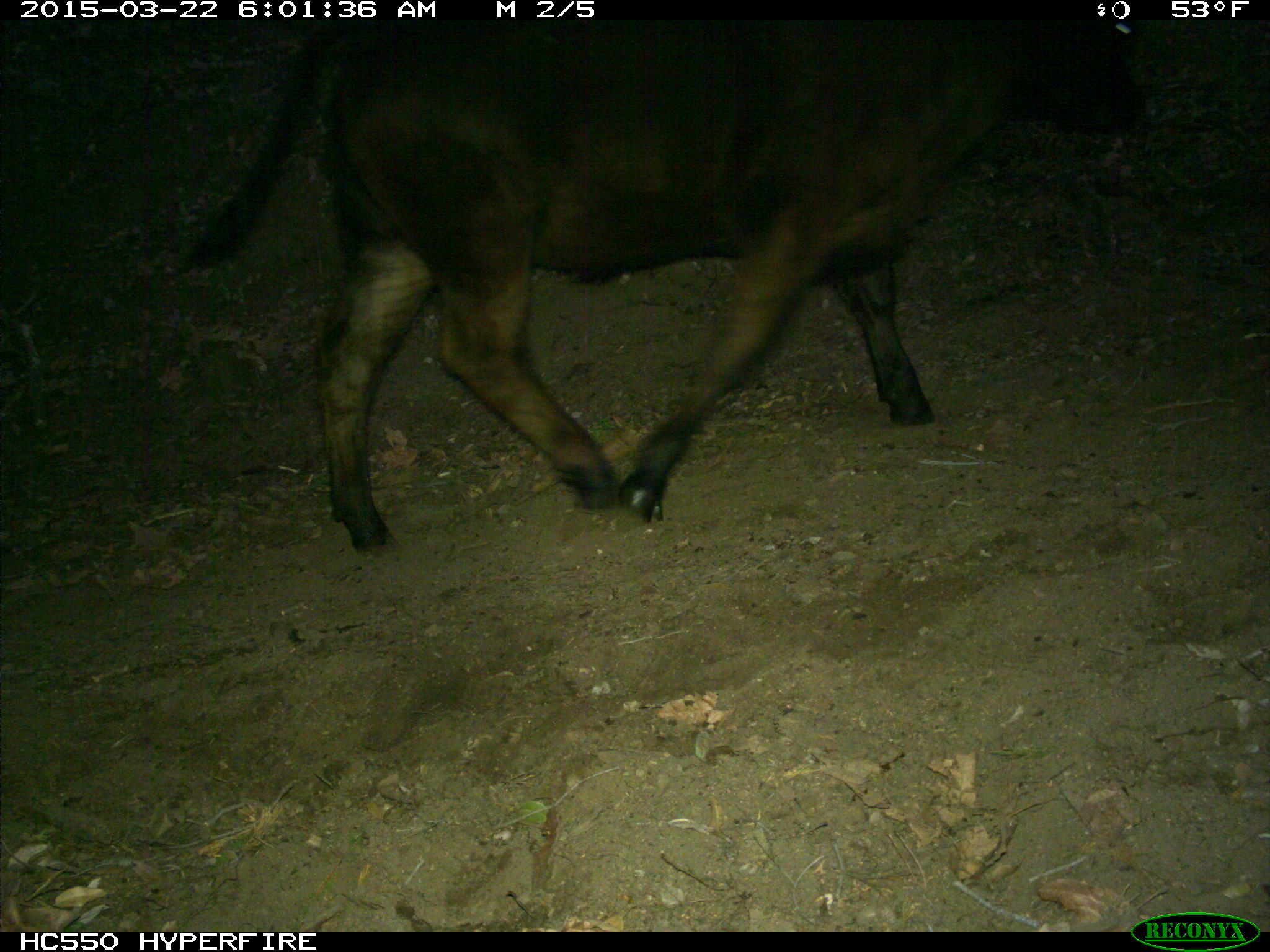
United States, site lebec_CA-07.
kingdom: Animalia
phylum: Chordata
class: Mammalia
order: Artiodactyla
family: Bovidae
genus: Bos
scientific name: Bos taurus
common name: domestic cow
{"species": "Bos taurus (domestic cow)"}